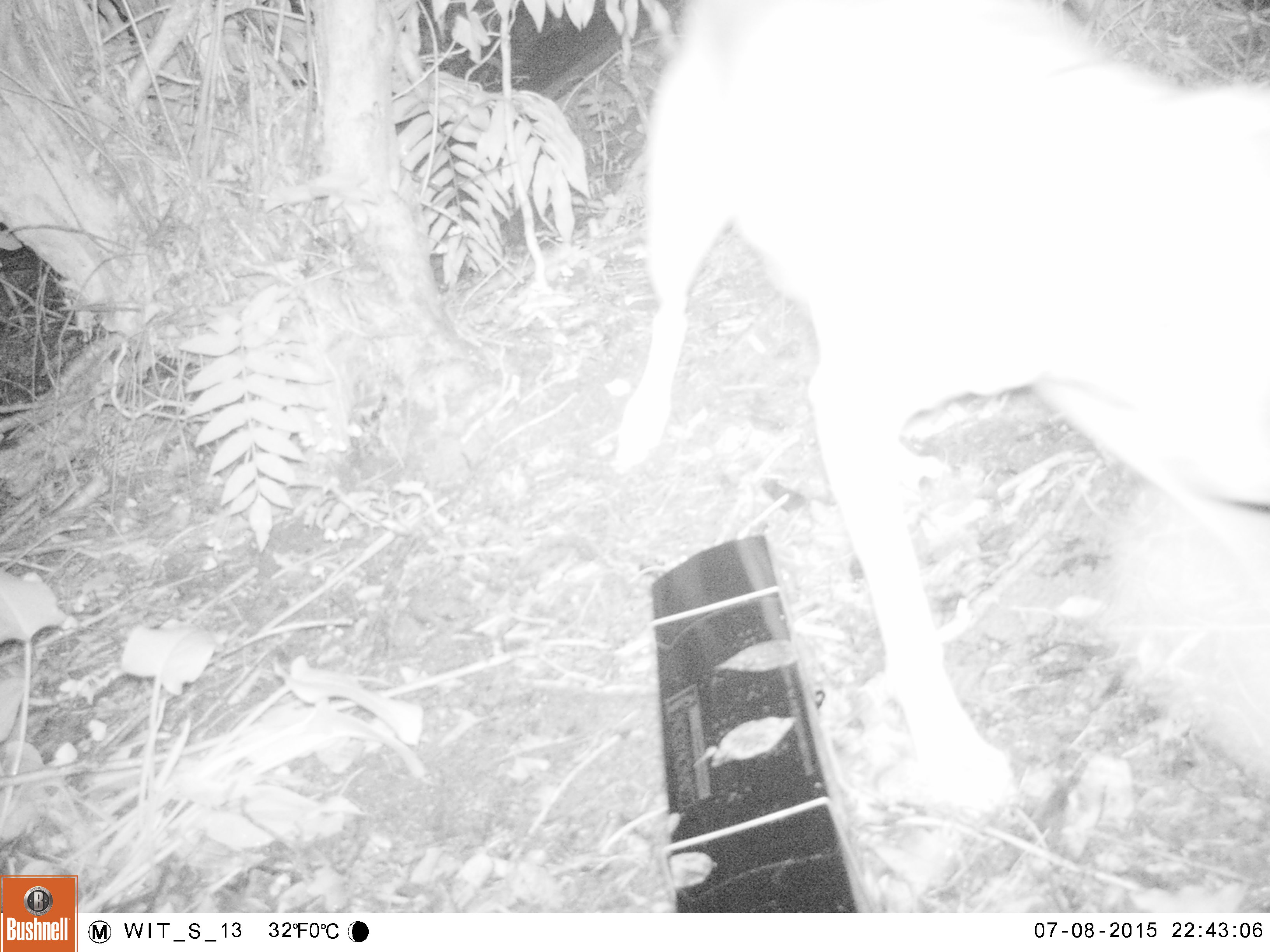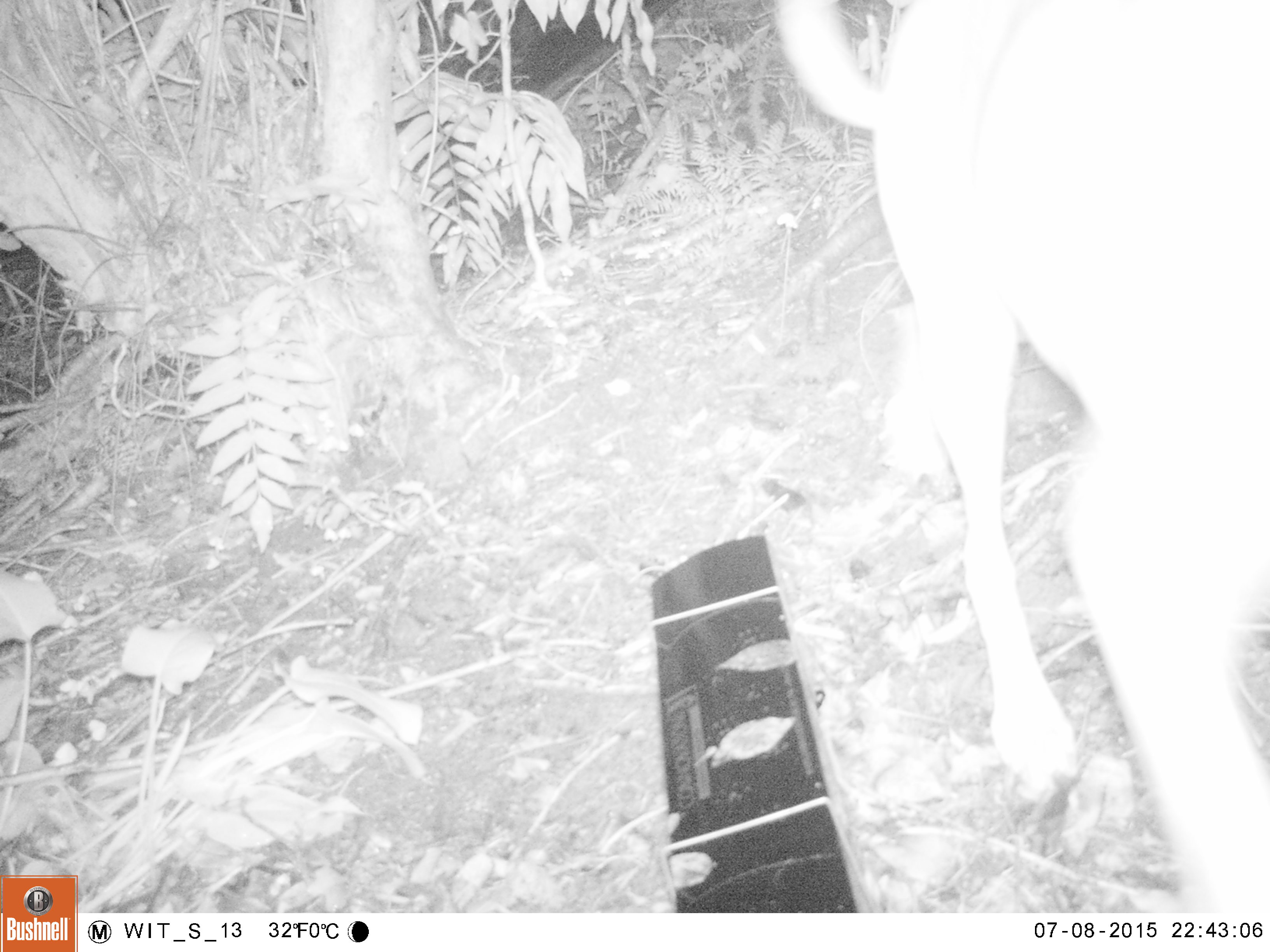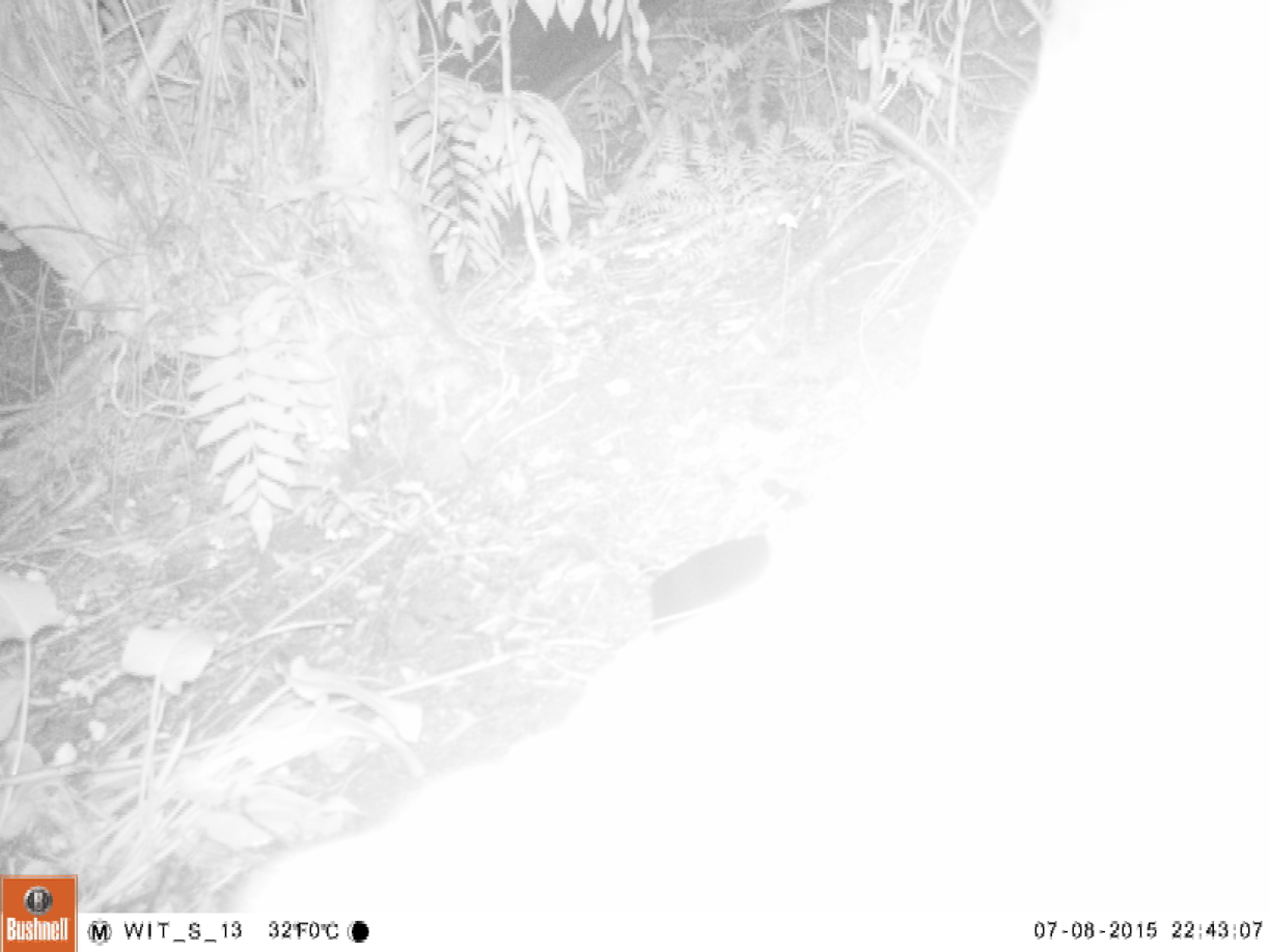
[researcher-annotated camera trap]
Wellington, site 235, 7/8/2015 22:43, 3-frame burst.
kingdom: Animalia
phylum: Chordata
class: Mammalia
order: Carnivora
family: Canidae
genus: Canis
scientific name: Canis familiaris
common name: dog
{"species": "dog (Canis familiaris)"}